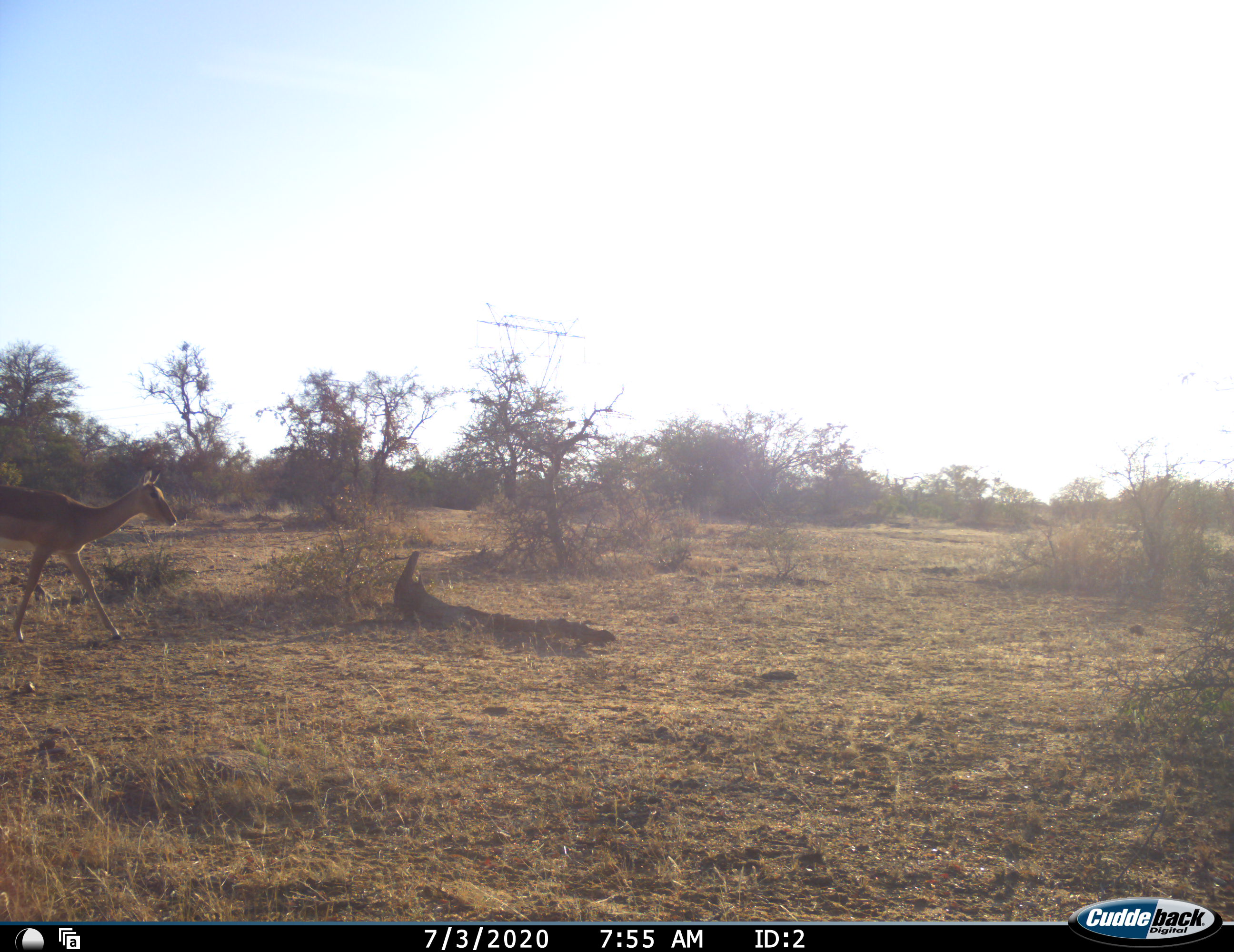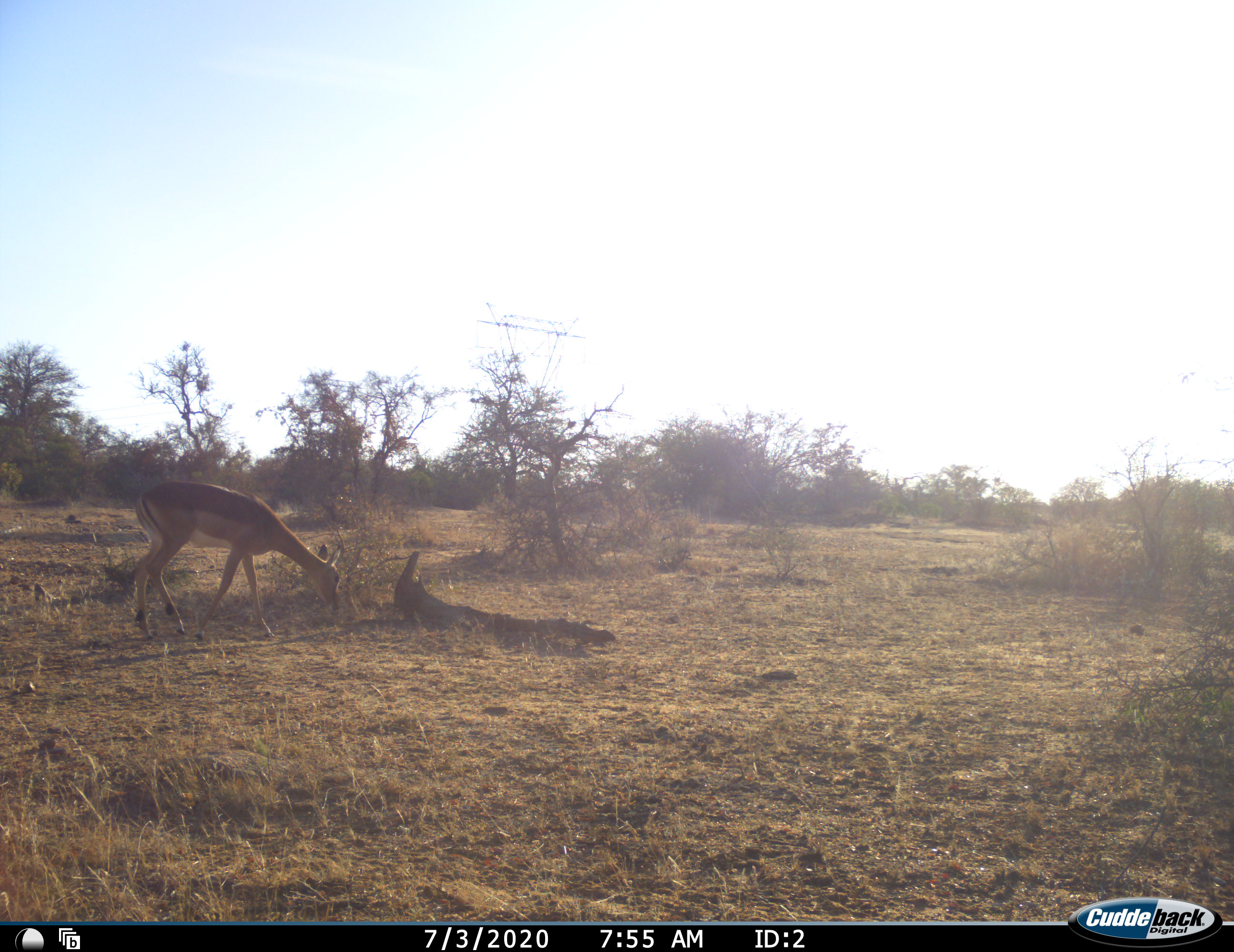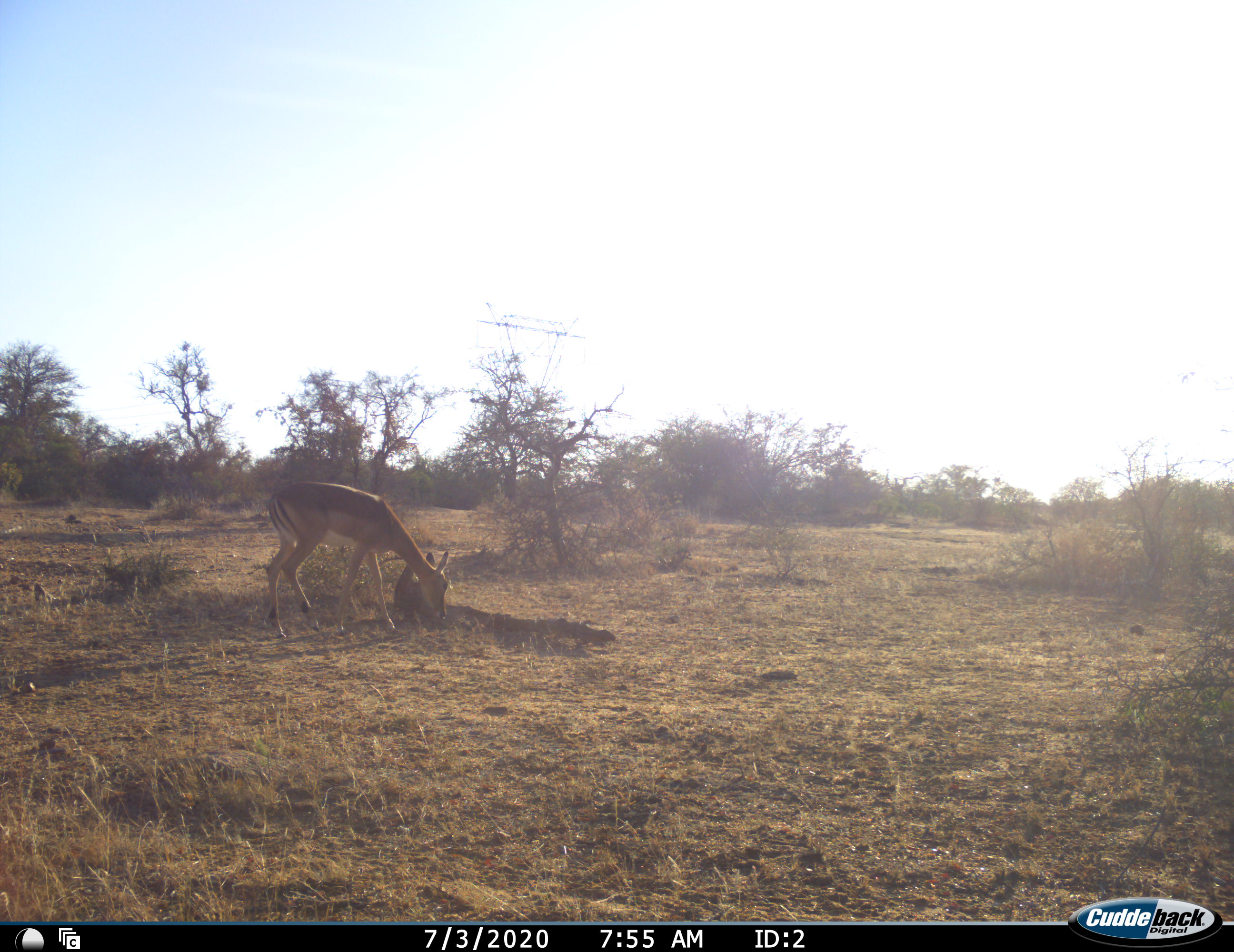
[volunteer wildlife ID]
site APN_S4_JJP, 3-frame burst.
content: unidentified animal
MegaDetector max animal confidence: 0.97